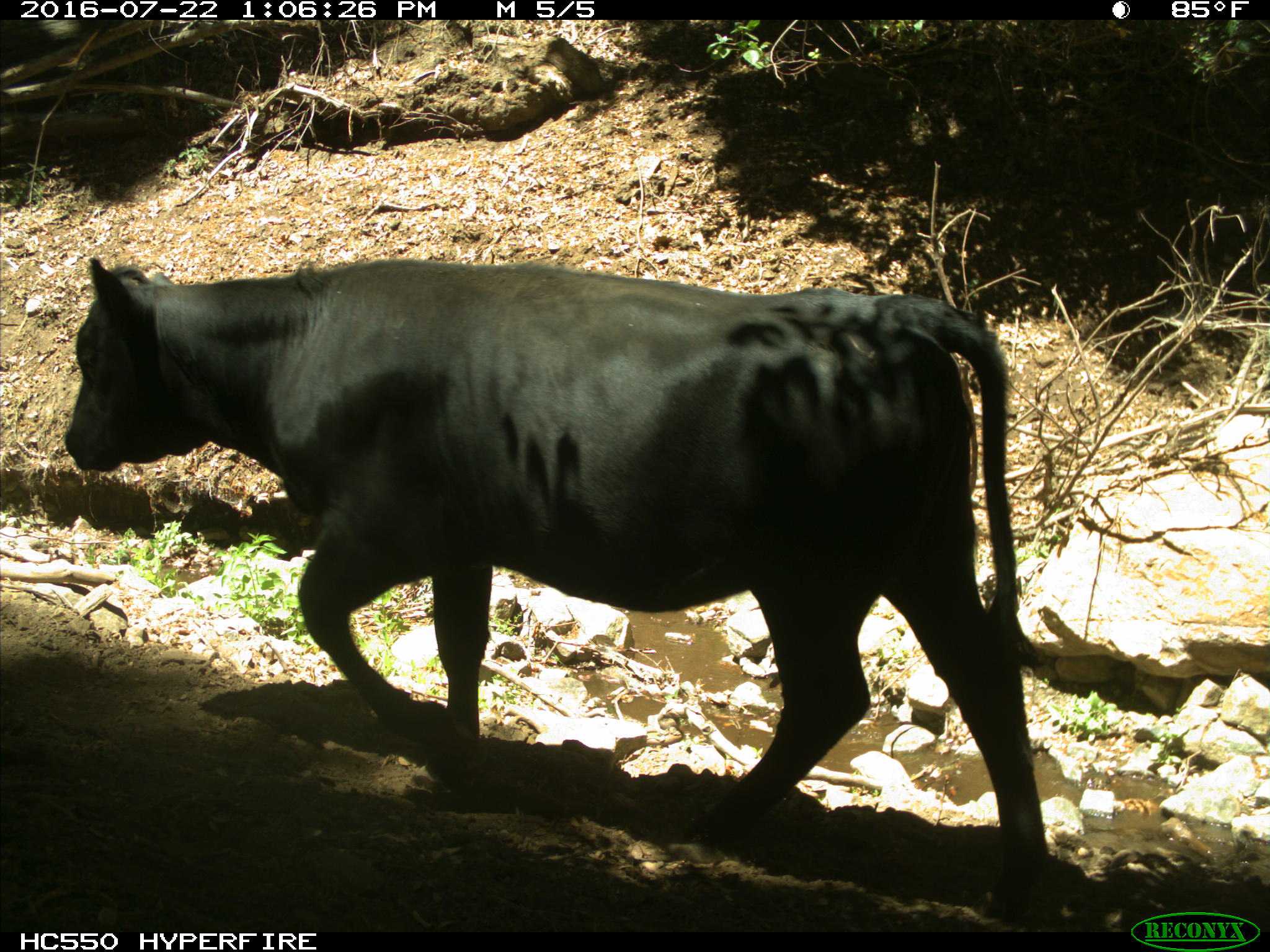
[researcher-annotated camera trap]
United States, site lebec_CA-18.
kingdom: Animalia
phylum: Chordata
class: Mammalia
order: Artiodactyla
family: Bovidae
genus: Bos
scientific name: Bos taurus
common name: domestic cow